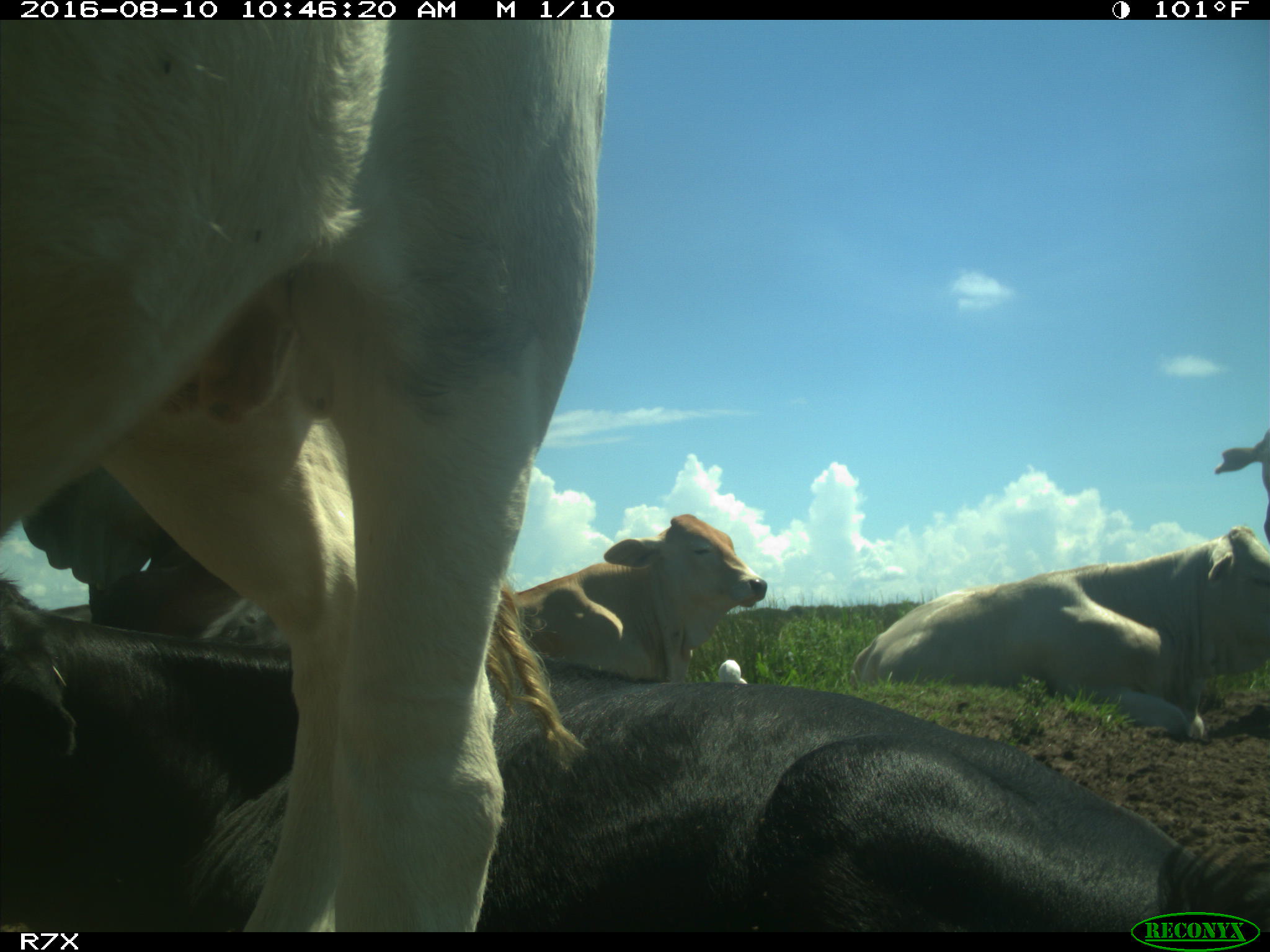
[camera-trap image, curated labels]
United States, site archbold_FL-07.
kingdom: Animalia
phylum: Chordata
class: Mammalia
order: Artiodactyla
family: Bovidae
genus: Bos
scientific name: Bos taurus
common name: domestic cow